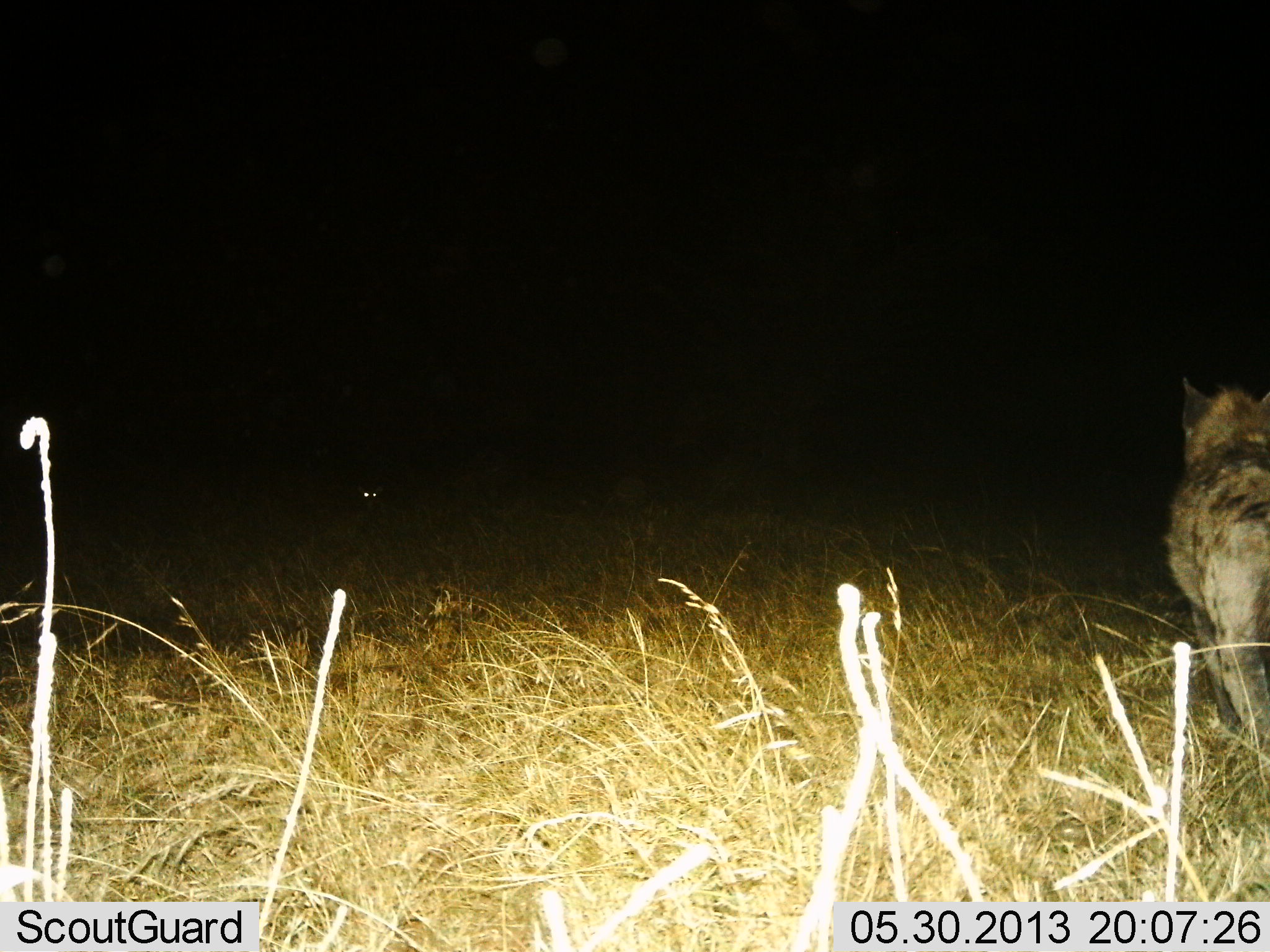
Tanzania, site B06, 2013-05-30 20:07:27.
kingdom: Animalia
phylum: Chordata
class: Mammalia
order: Carnivora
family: Hyaenidae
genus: Crocuta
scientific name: Crocuta crocuta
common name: spotted hyena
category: hyenaspotted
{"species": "hyenaspotted (spotted hyena) (Crocuta crocuta)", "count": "1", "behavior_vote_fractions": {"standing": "73%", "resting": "0%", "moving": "27%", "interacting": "0%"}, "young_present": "0%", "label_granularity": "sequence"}